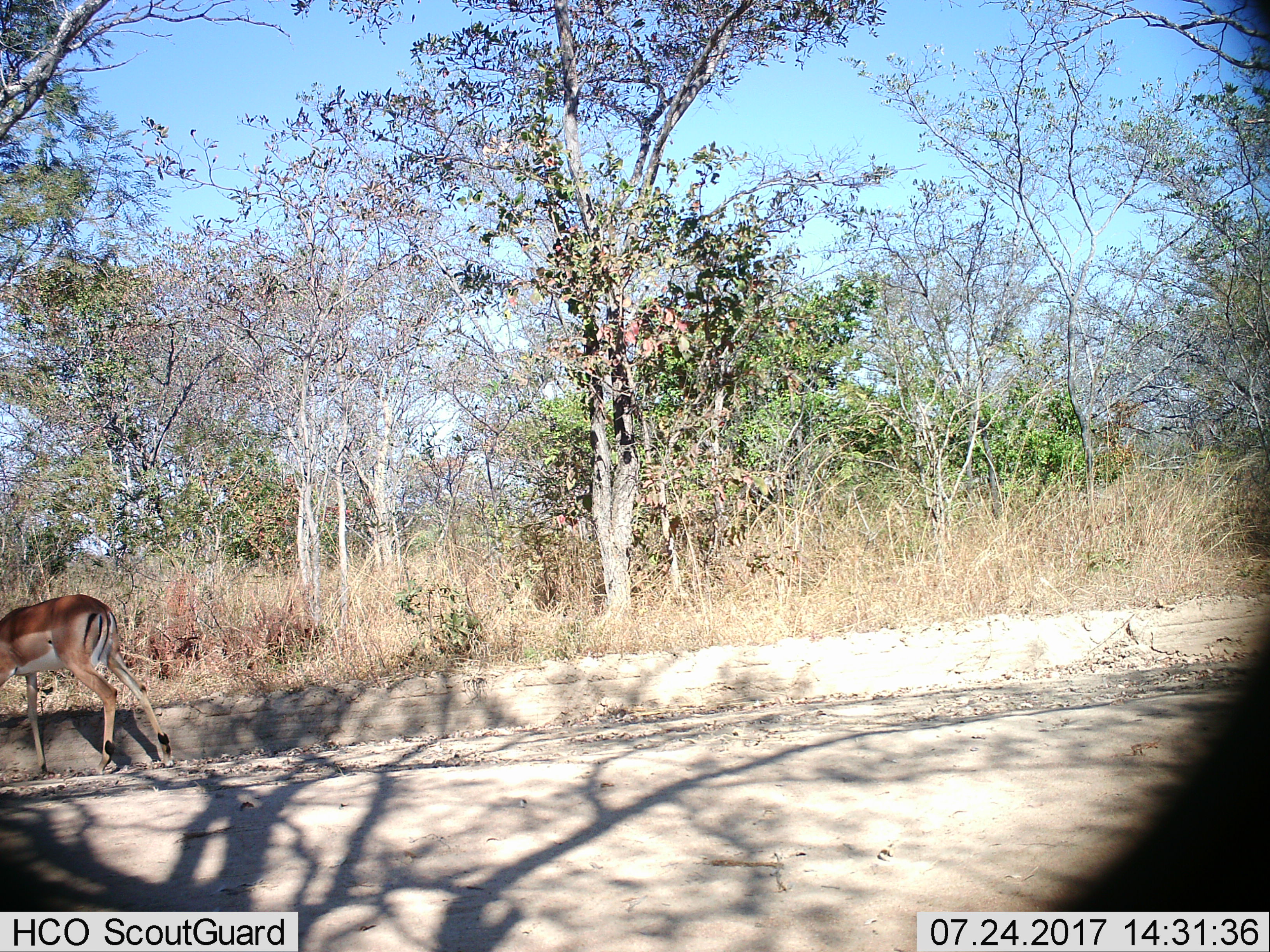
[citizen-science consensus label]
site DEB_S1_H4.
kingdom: Animalia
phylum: Chordata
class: Mammalia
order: Artiodactyla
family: Bovidae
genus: Aepyceros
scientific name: Aepyceros melampus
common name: impala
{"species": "impala (Aepyceros melampus)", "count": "1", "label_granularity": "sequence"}